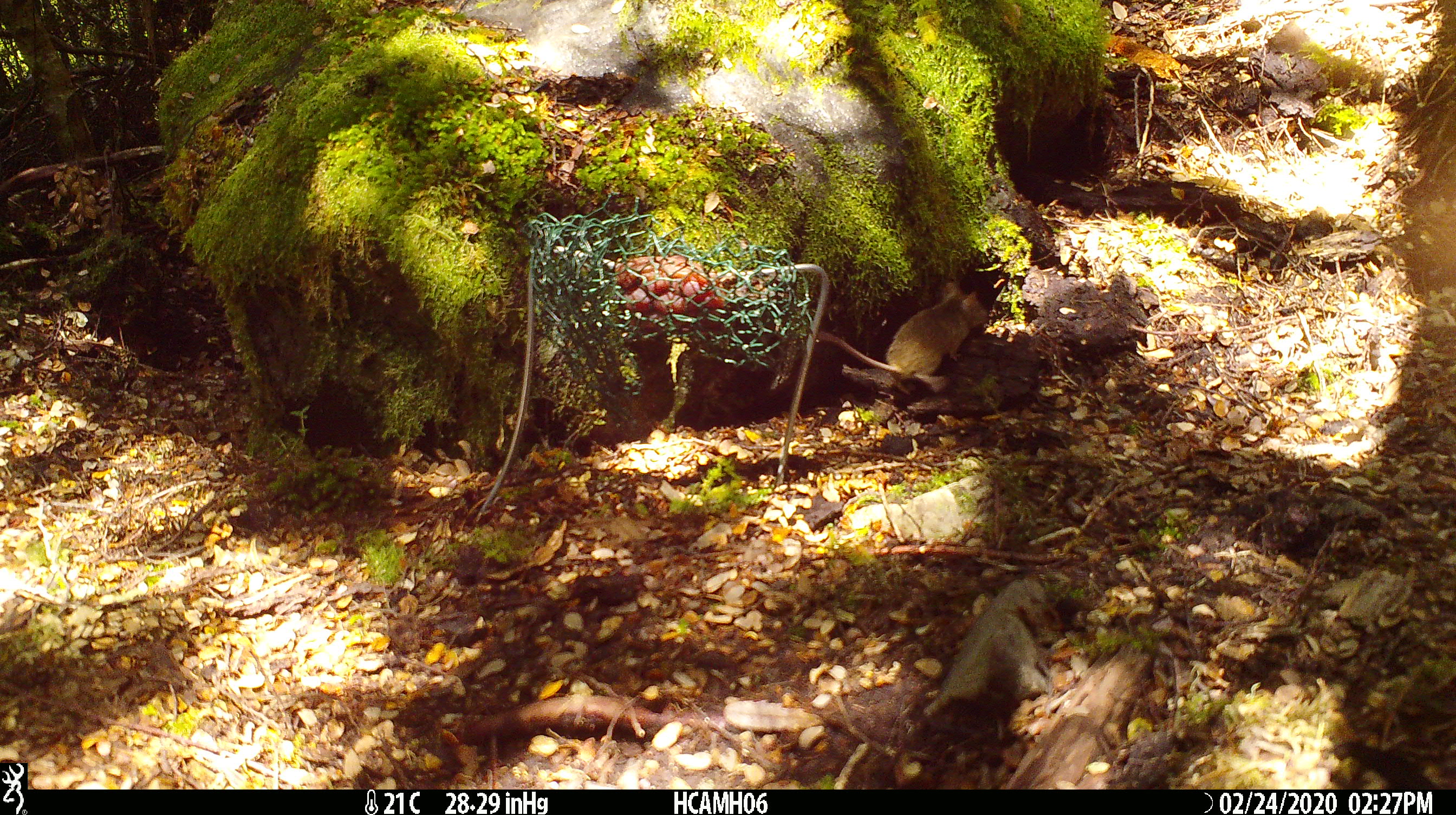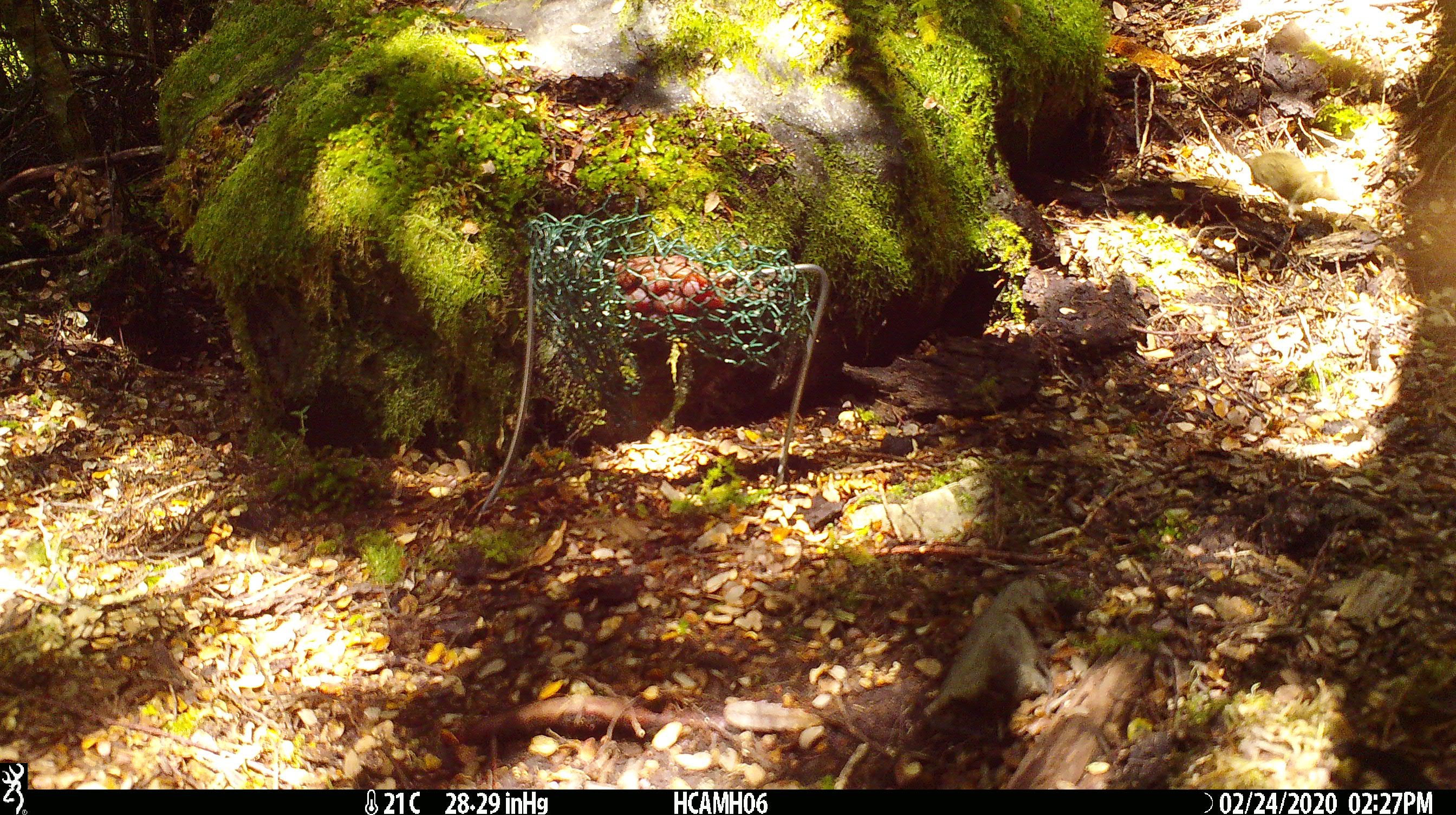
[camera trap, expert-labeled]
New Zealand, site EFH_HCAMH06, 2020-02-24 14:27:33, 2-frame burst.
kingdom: Animalia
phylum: Chordata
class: Mammalia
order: Rodentia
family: Muridae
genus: Mus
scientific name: Mus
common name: mouse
Mouse (Mus).